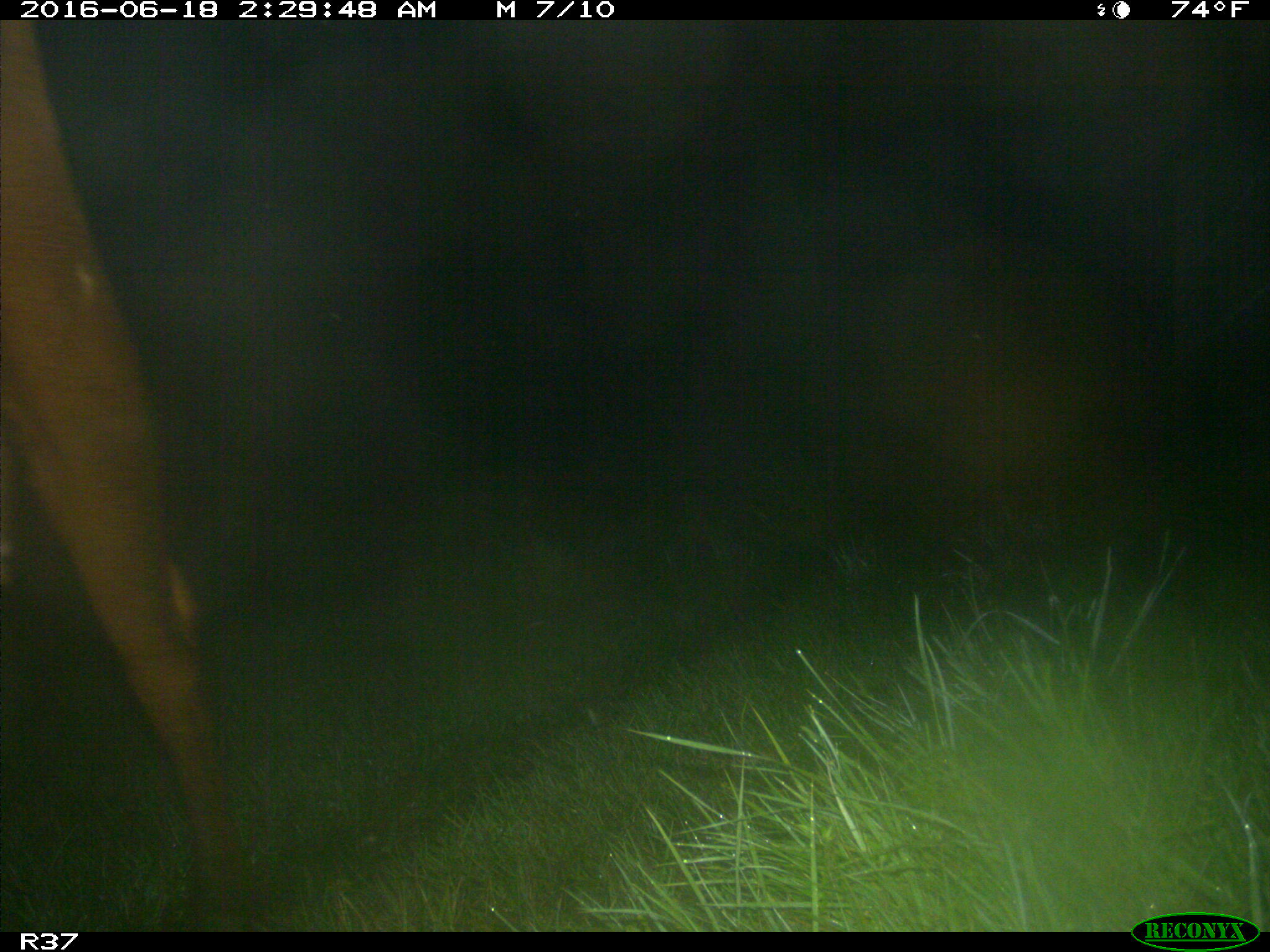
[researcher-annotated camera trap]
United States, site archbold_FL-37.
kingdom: Animalia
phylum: Chordata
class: Mammalia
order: Artiodactyla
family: Bovidae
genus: Bos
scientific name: Bos taurus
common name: domestic cow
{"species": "Bos taurus (domestic cow)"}